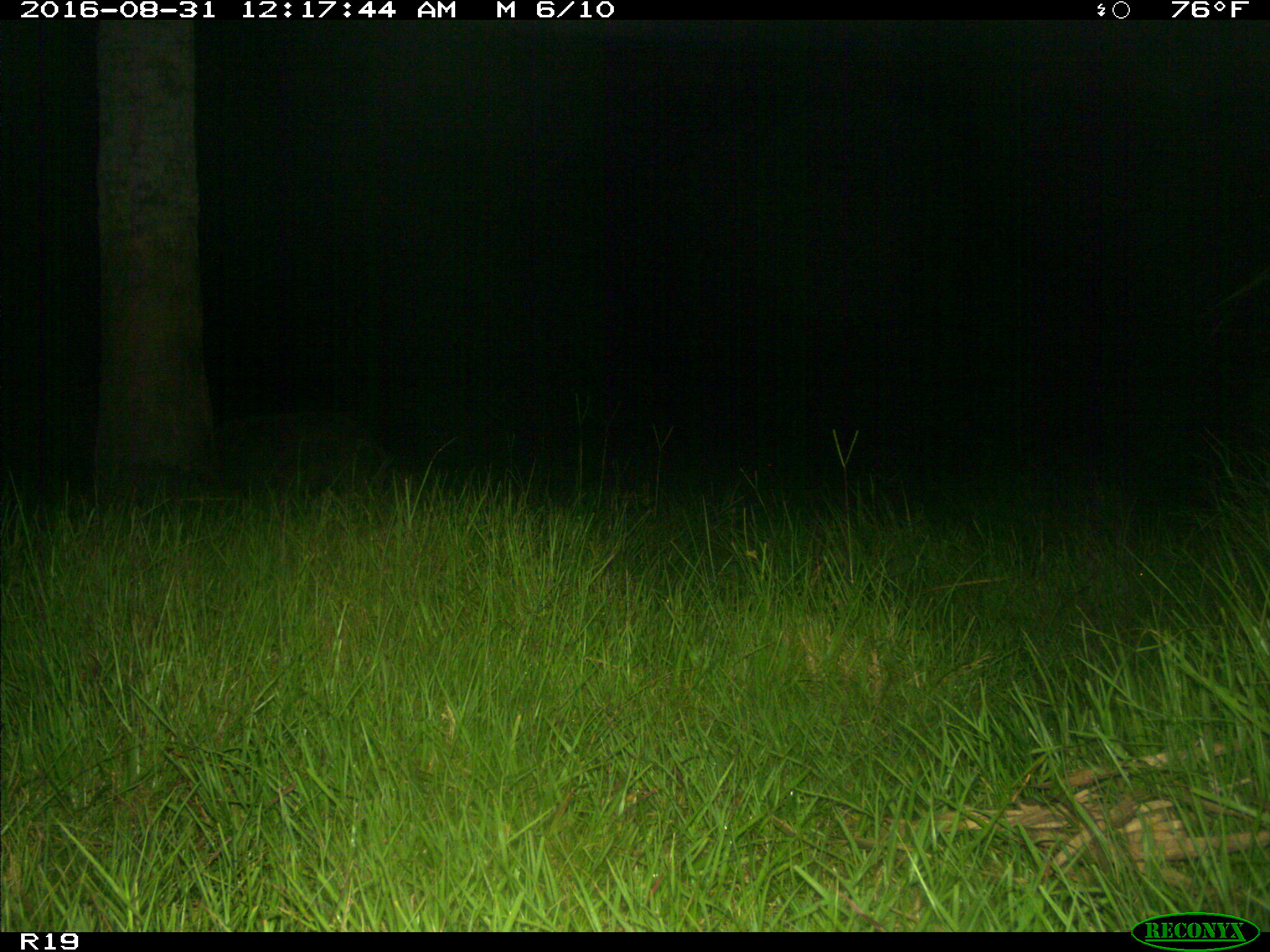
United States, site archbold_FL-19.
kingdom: Animalia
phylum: Chordata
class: Mammalia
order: Artiodactyla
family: Suidae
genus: Sus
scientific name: Sus scrofa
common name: wild boar